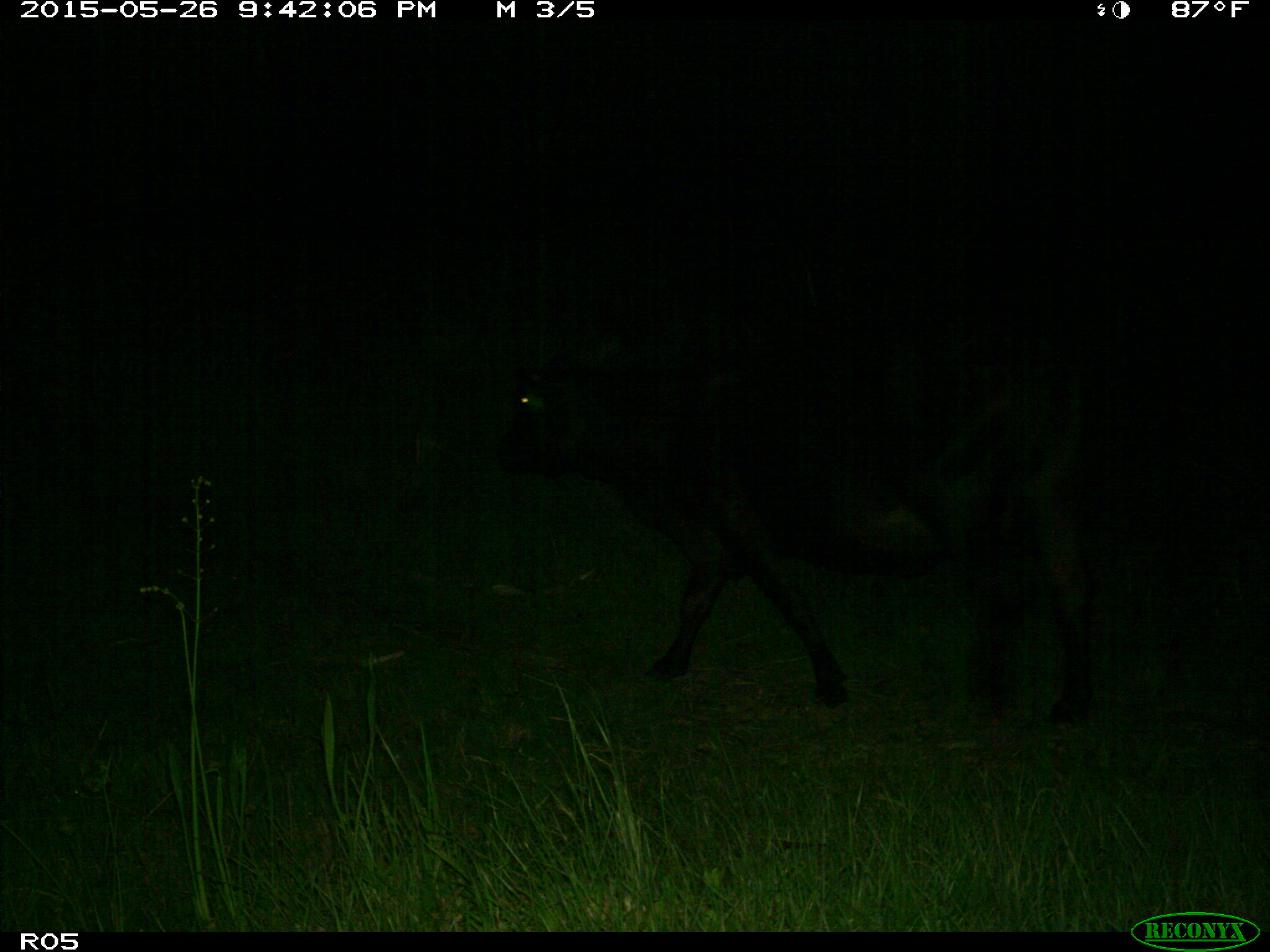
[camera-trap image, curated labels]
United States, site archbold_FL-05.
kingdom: Animalia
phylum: Chordata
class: Mammalia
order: Artiodactyla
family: Bovidae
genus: Bos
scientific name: Bos taurus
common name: domestic cow